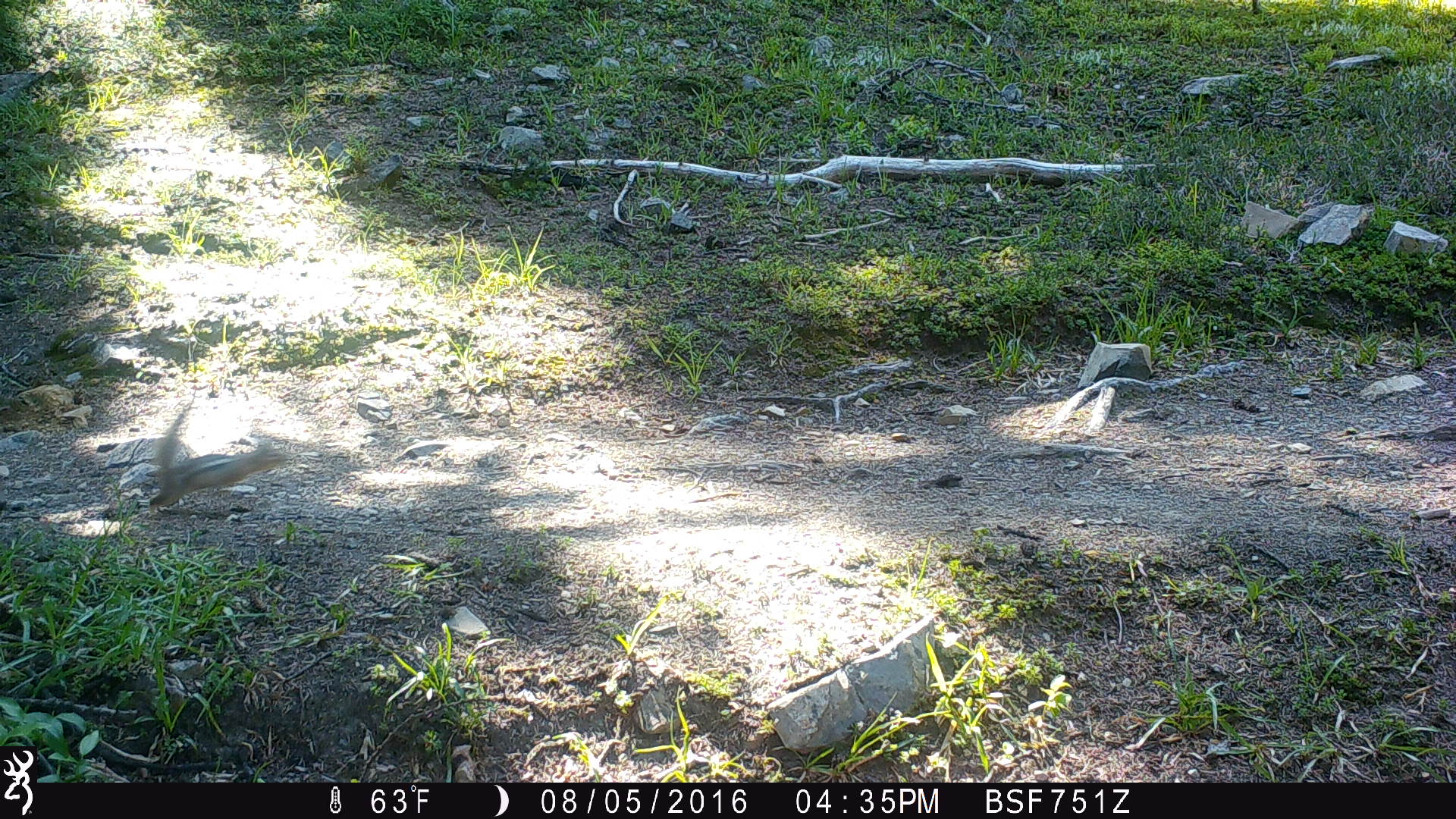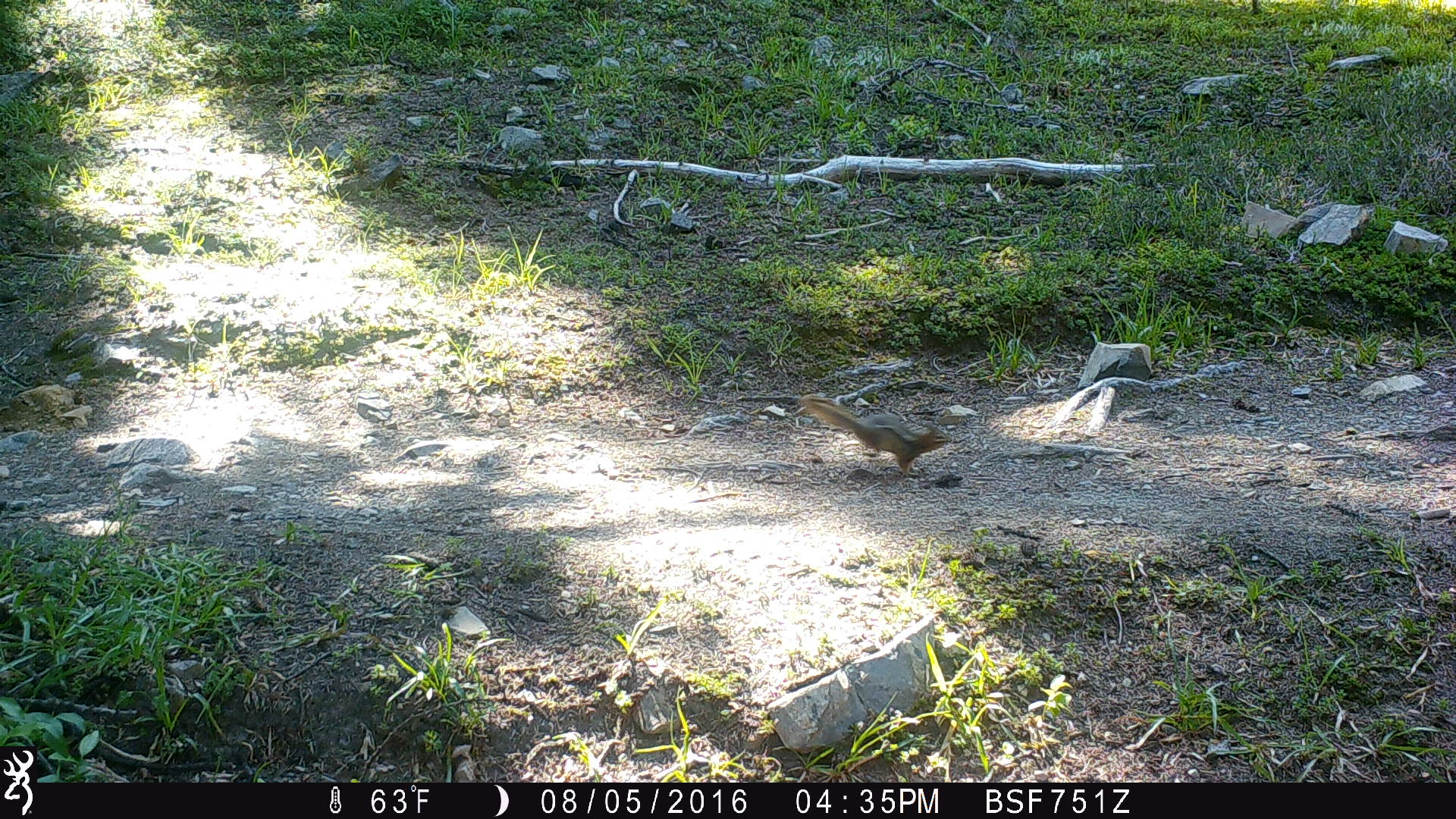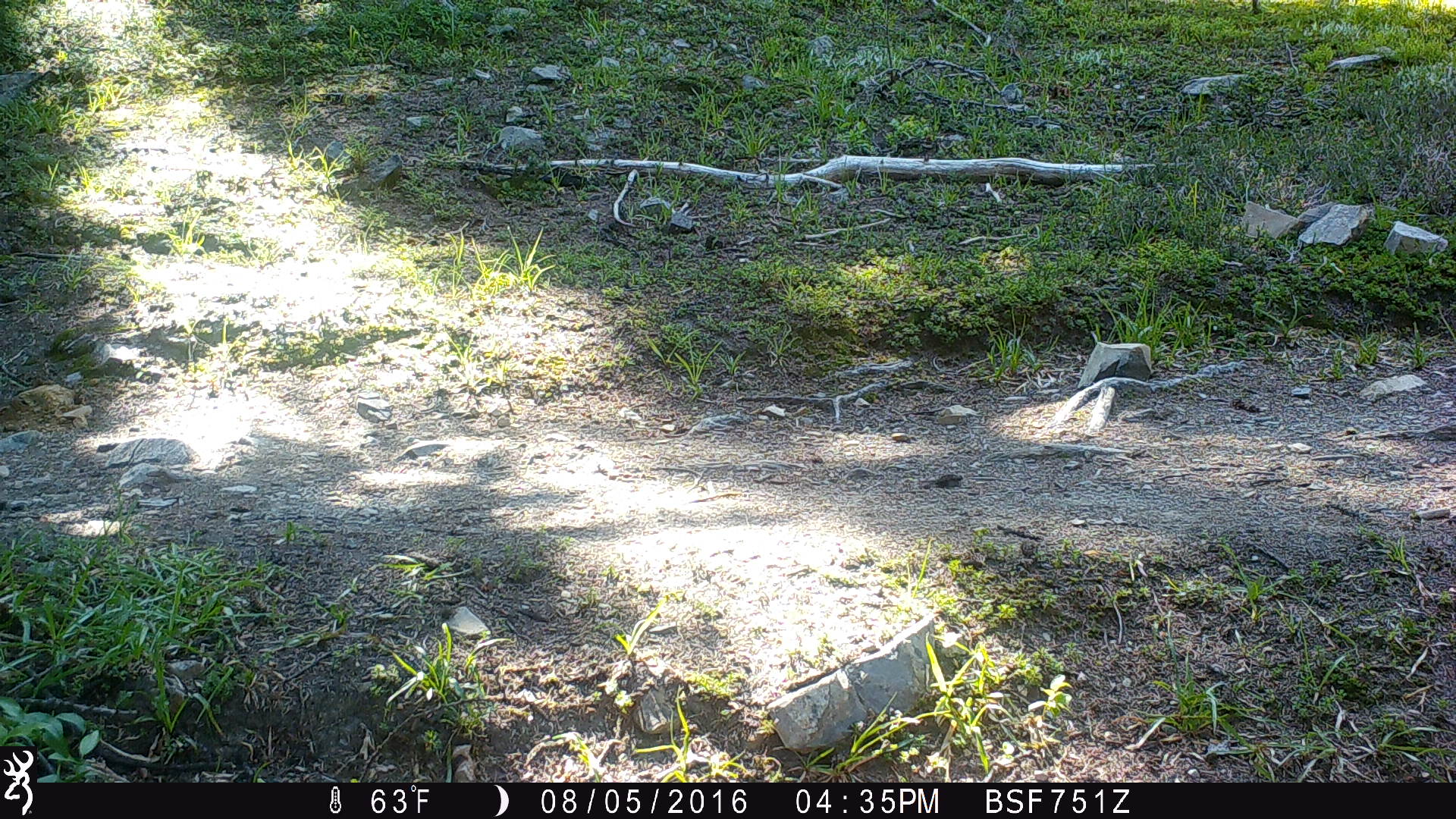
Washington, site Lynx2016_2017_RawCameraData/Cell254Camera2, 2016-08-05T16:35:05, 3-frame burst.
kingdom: Animalia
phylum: Chordata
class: Mammalia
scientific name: Mammalia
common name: small mammal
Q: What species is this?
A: Small mammal (Mammalia).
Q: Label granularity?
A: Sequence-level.